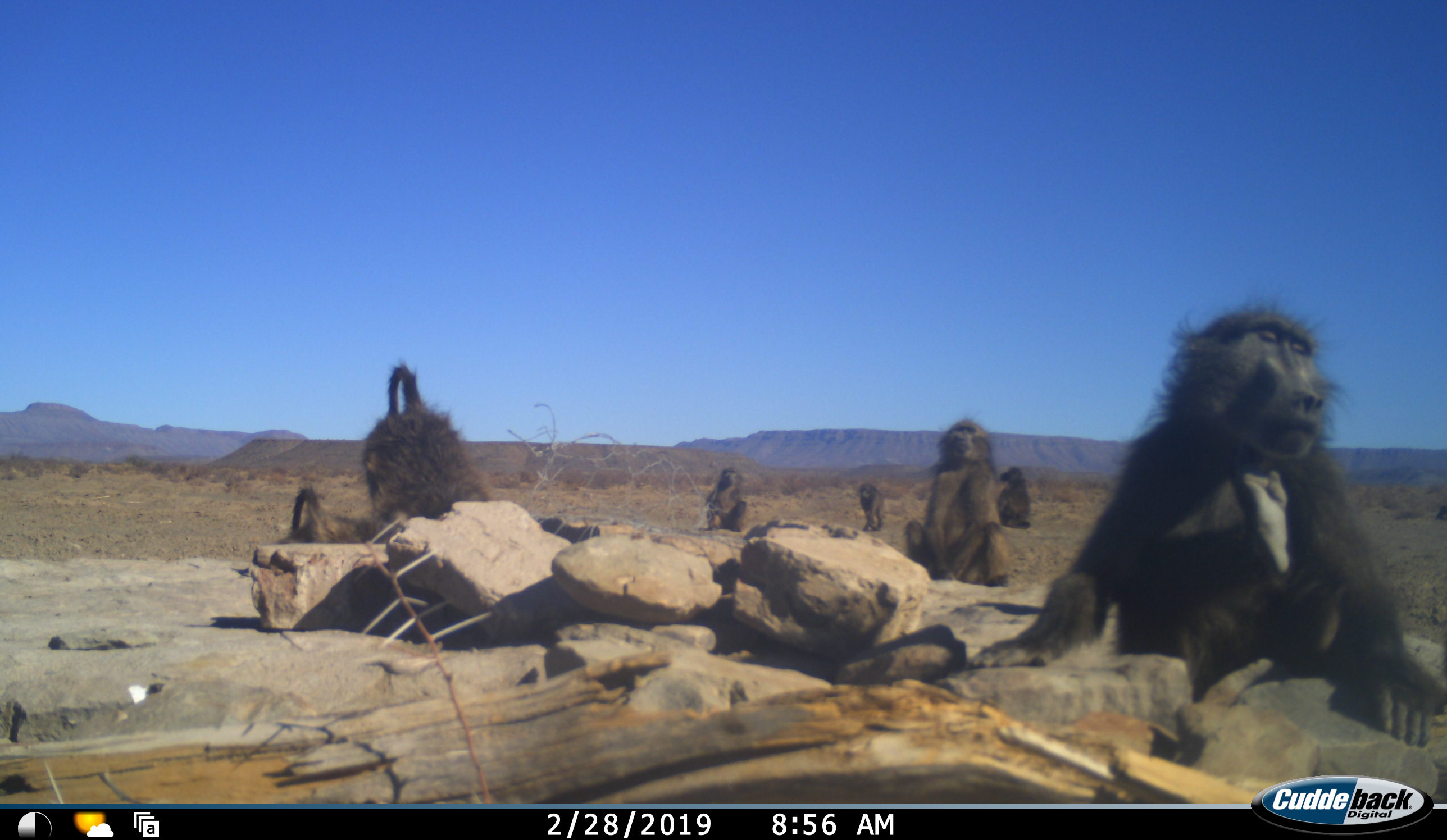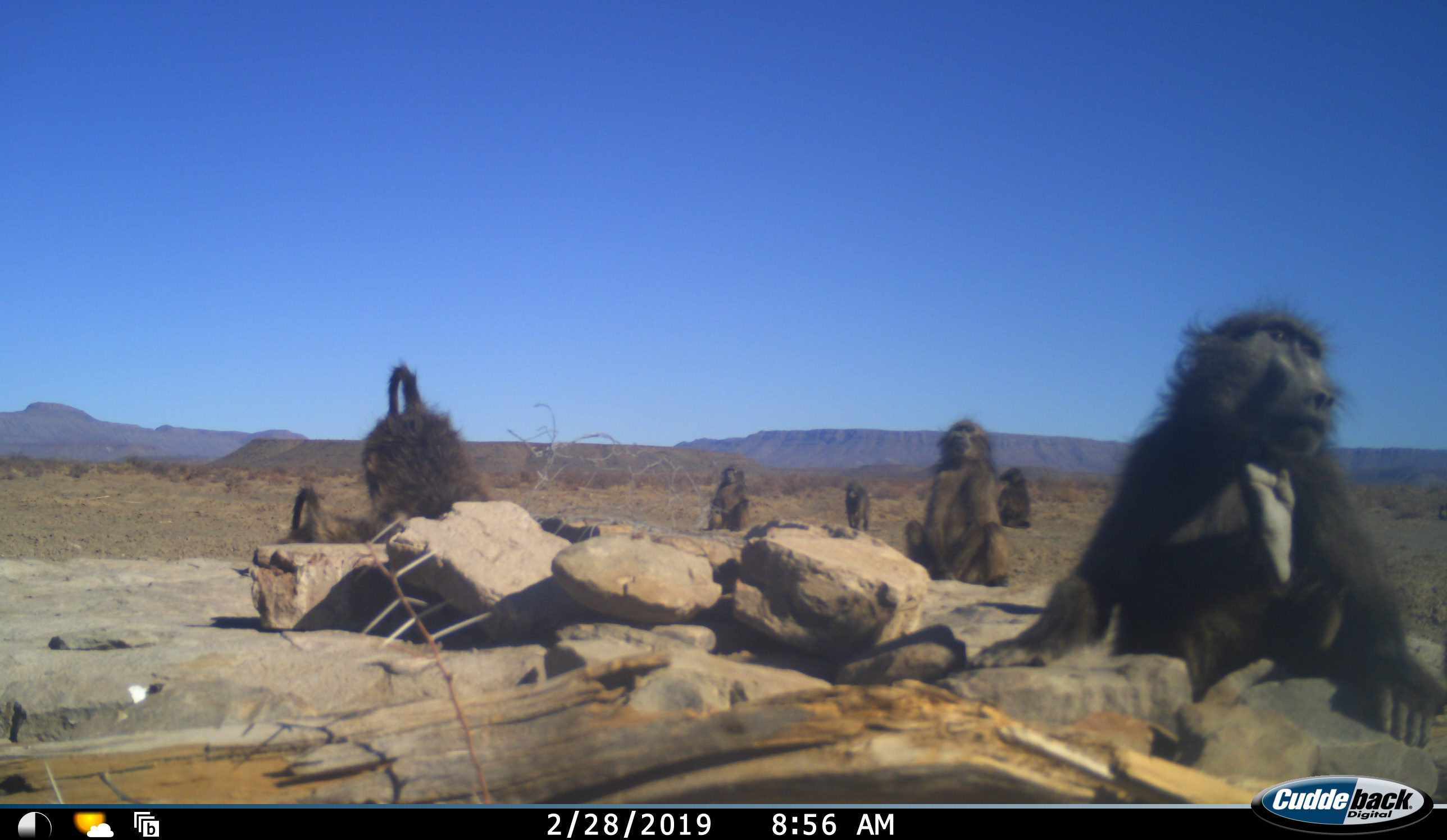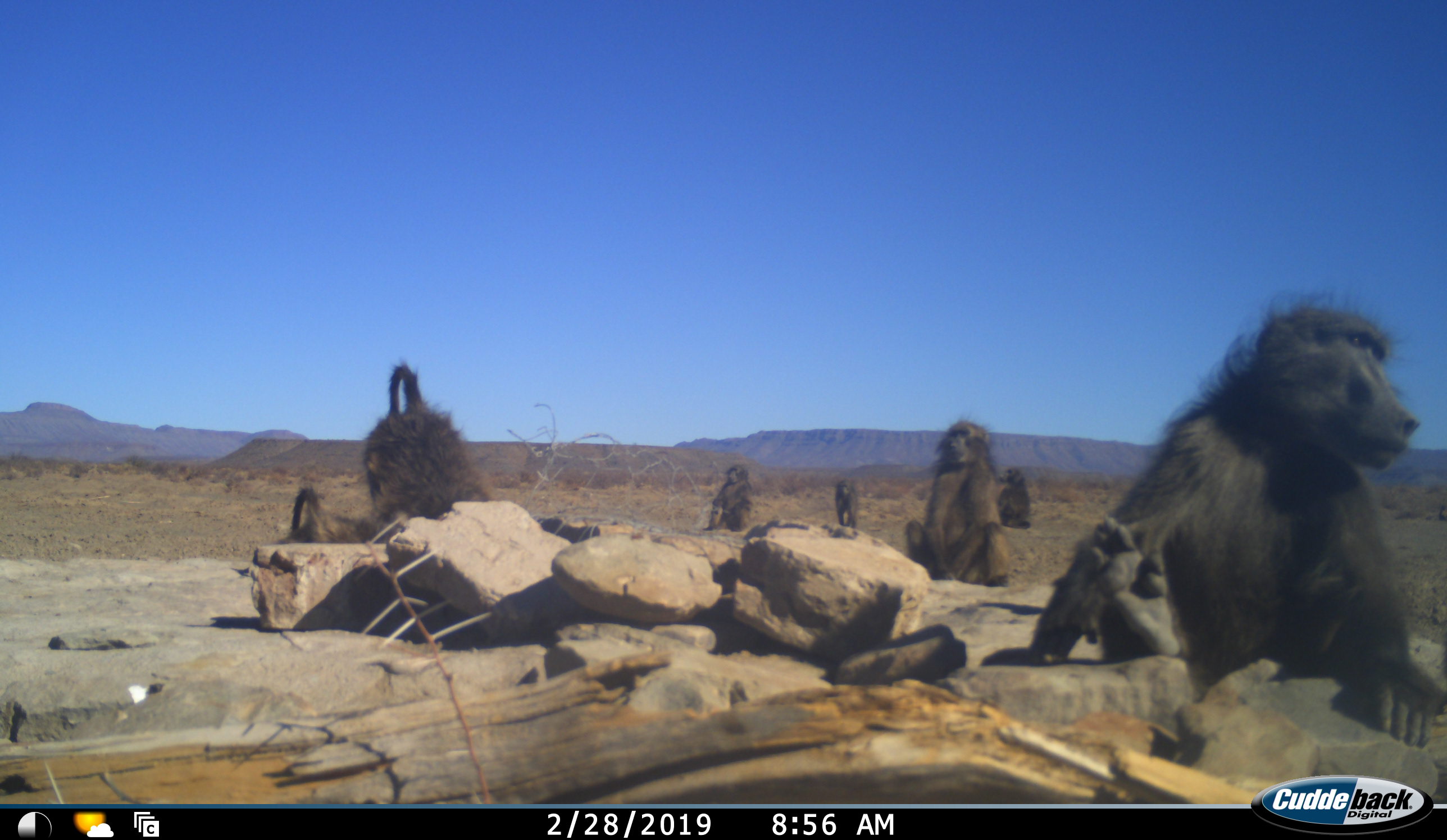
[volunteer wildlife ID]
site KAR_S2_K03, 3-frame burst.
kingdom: Animalia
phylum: Chordata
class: Mammalia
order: Primates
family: Cercopithecidae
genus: Papio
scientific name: Papio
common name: baboon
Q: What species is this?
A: Baboon (Papio).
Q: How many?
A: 7.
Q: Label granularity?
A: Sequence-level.